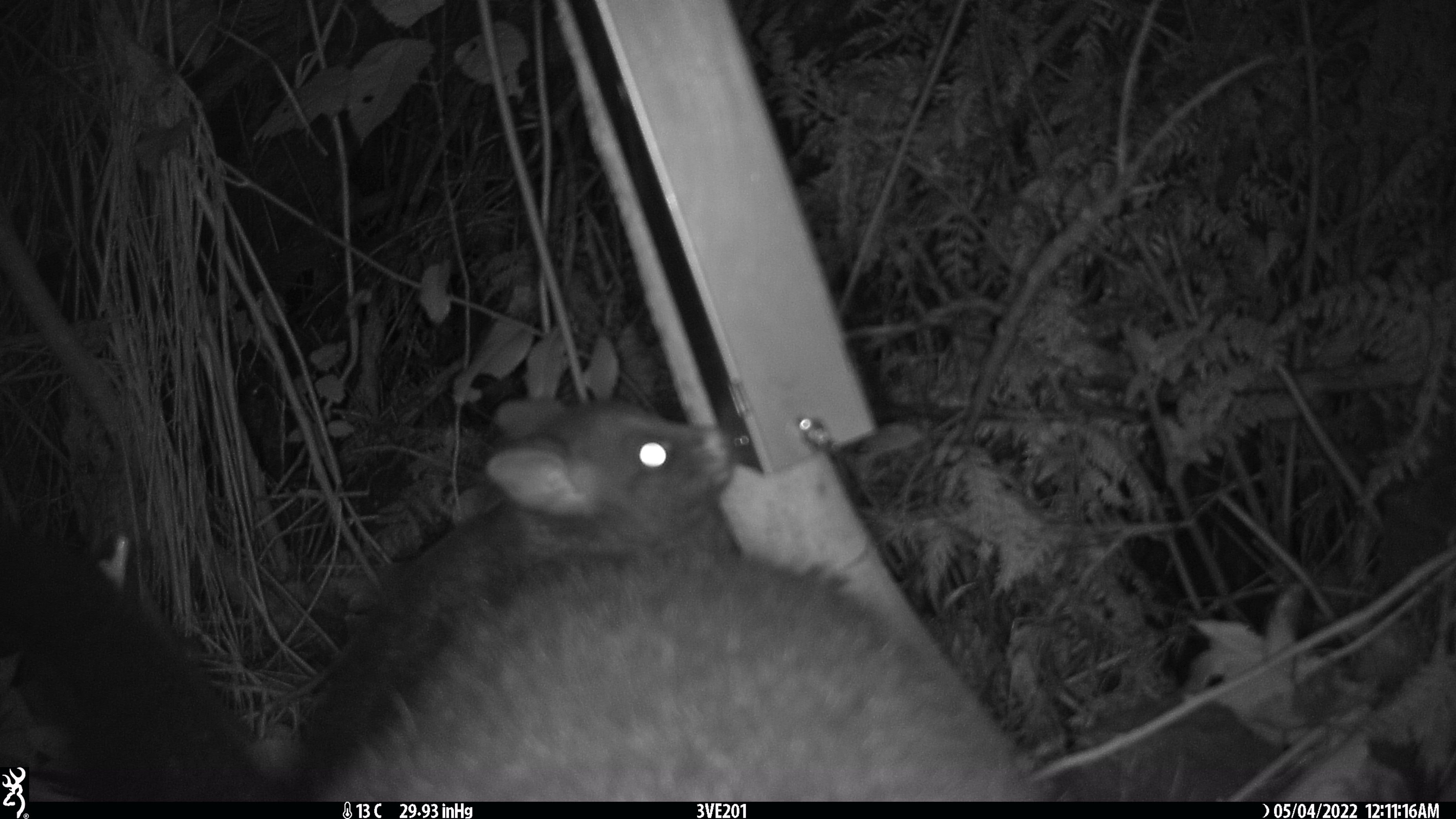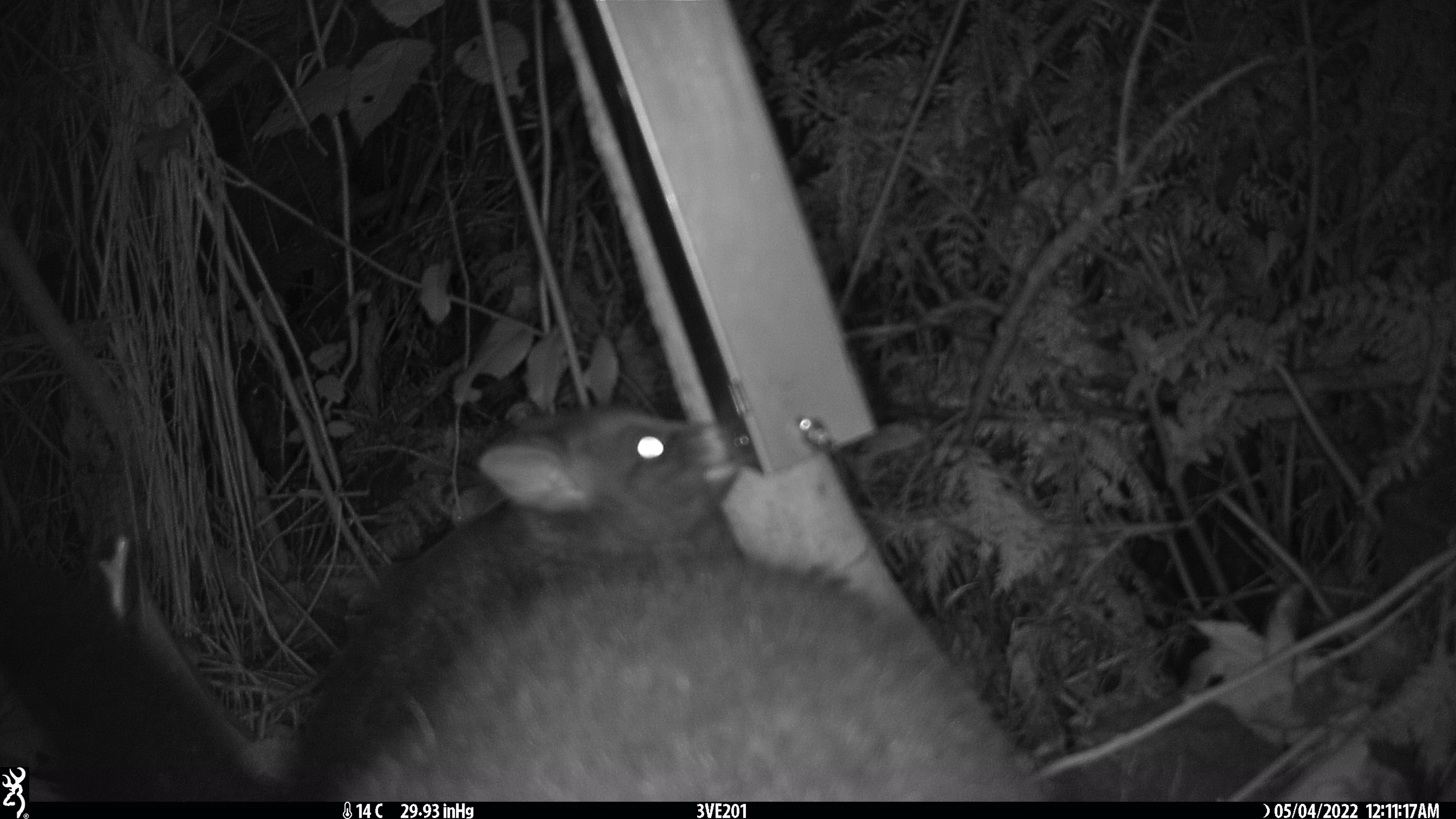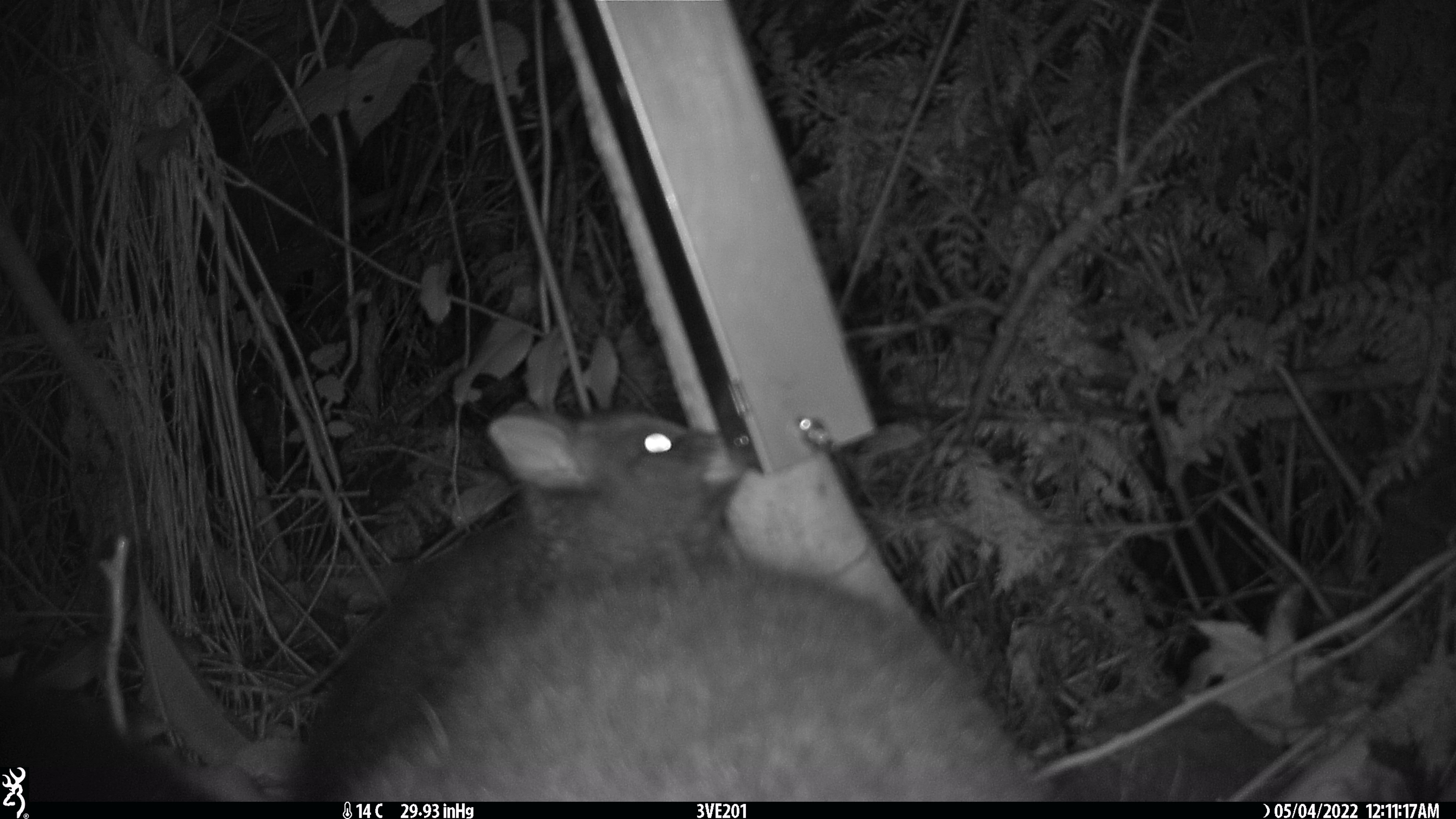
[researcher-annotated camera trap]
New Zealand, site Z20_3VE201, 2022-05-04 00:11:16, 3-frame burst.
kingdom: Animalia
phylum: Chordata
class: Mammalia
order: Diprotodontia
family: Phalangeridae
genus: Trichosurus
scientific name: Trichosurus vulpecula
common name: common brushtail possum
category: possum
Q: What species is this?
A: Possum (common brushtail possum) (Trichosurus vulpecula).